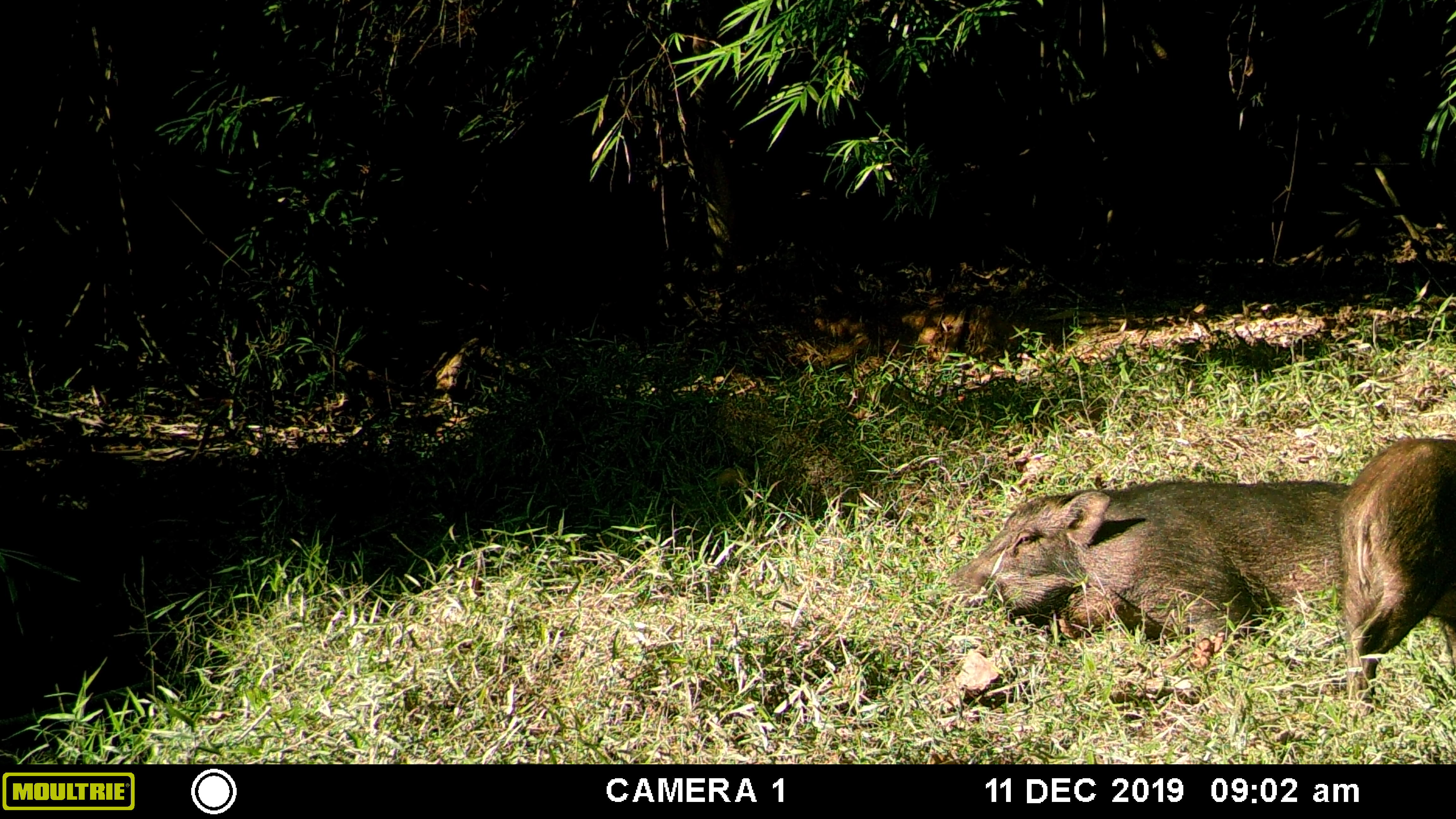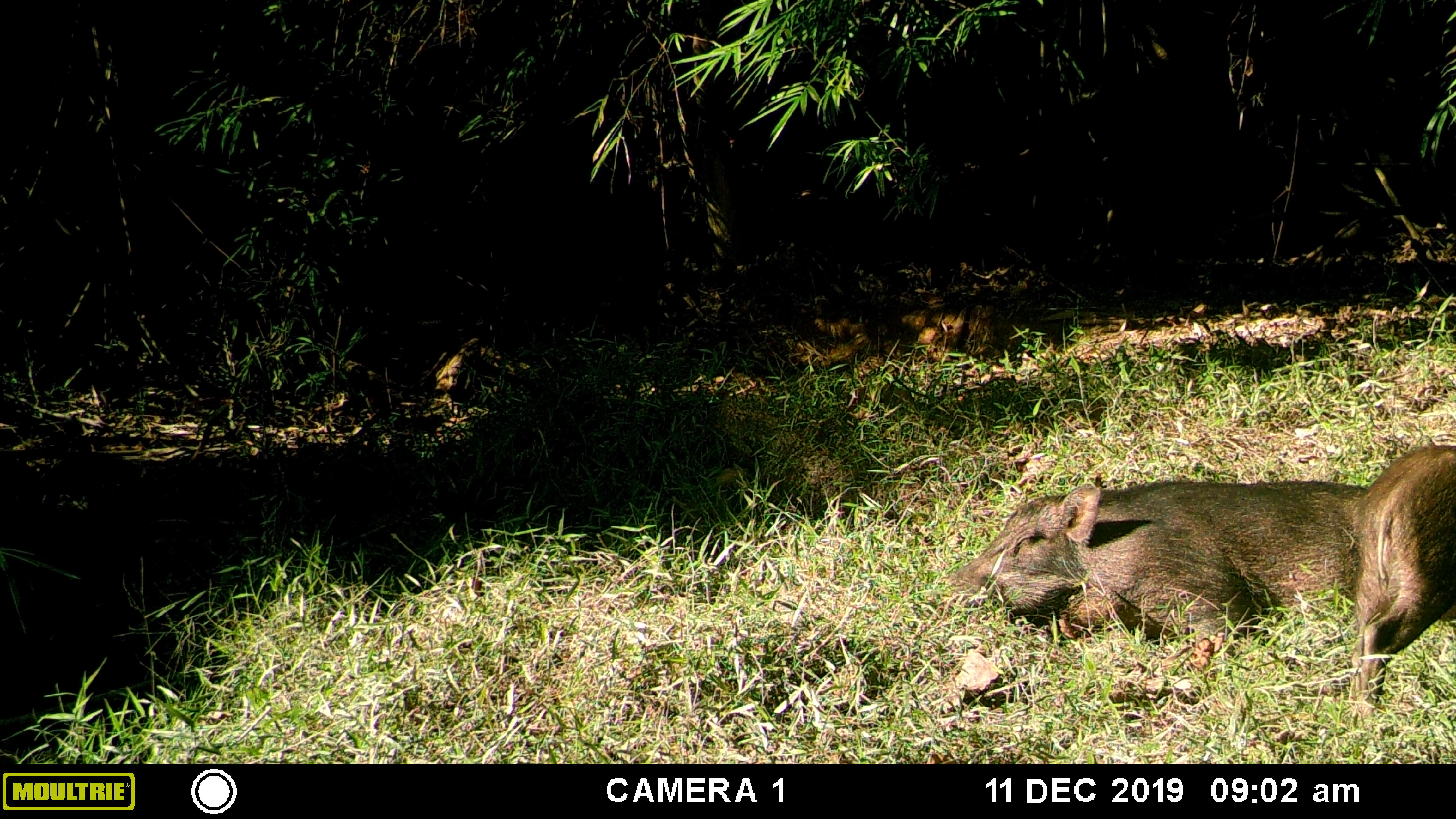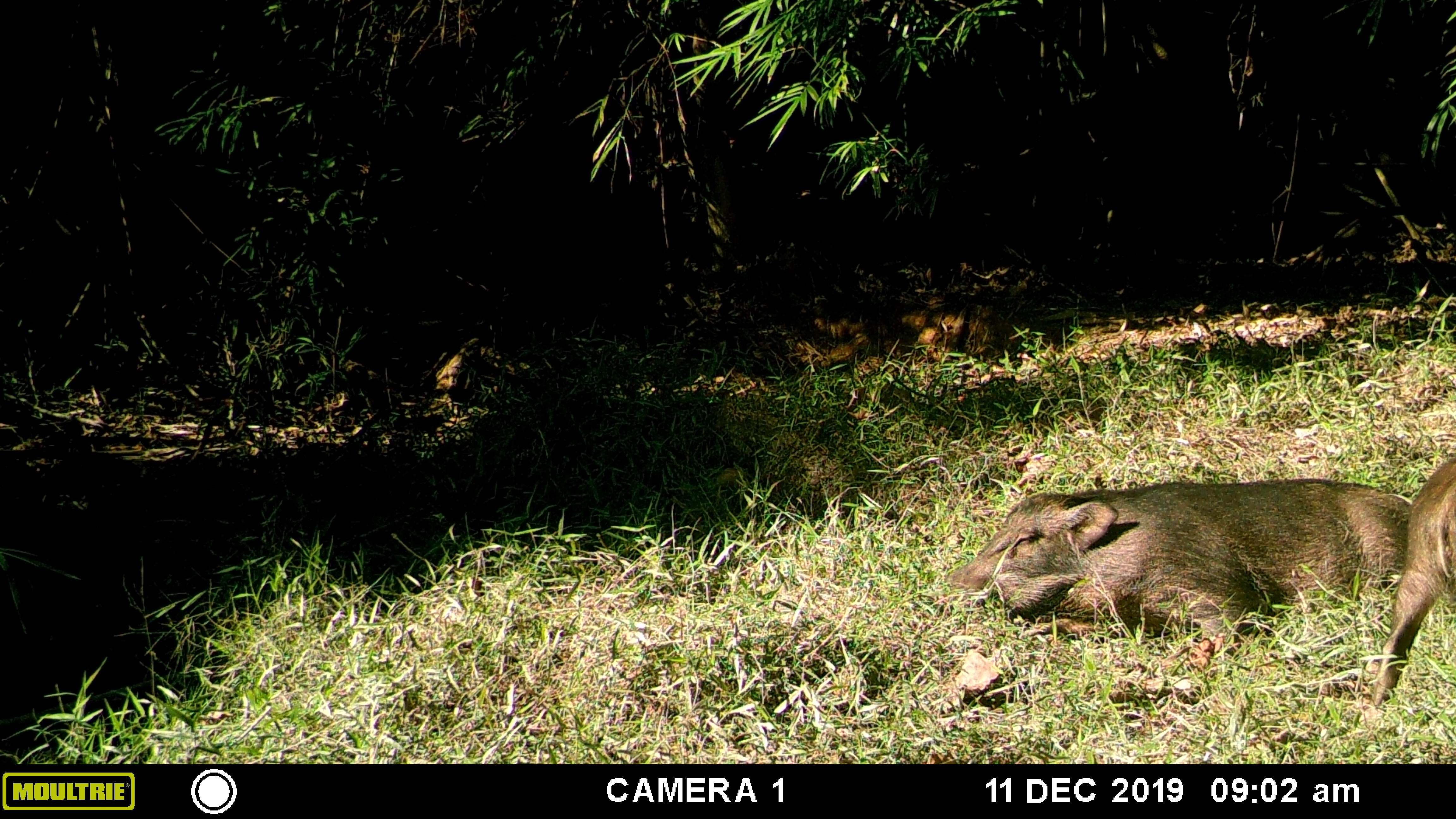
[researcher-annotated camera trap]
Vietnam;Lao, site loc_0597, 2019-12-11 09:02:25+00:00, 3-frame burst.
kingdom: Animalia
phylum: Chordata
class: Mammalia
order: Artiodactyla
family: Suidae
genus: Sus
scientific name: Sus scrofa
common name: eurasian wild pig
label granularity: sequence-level